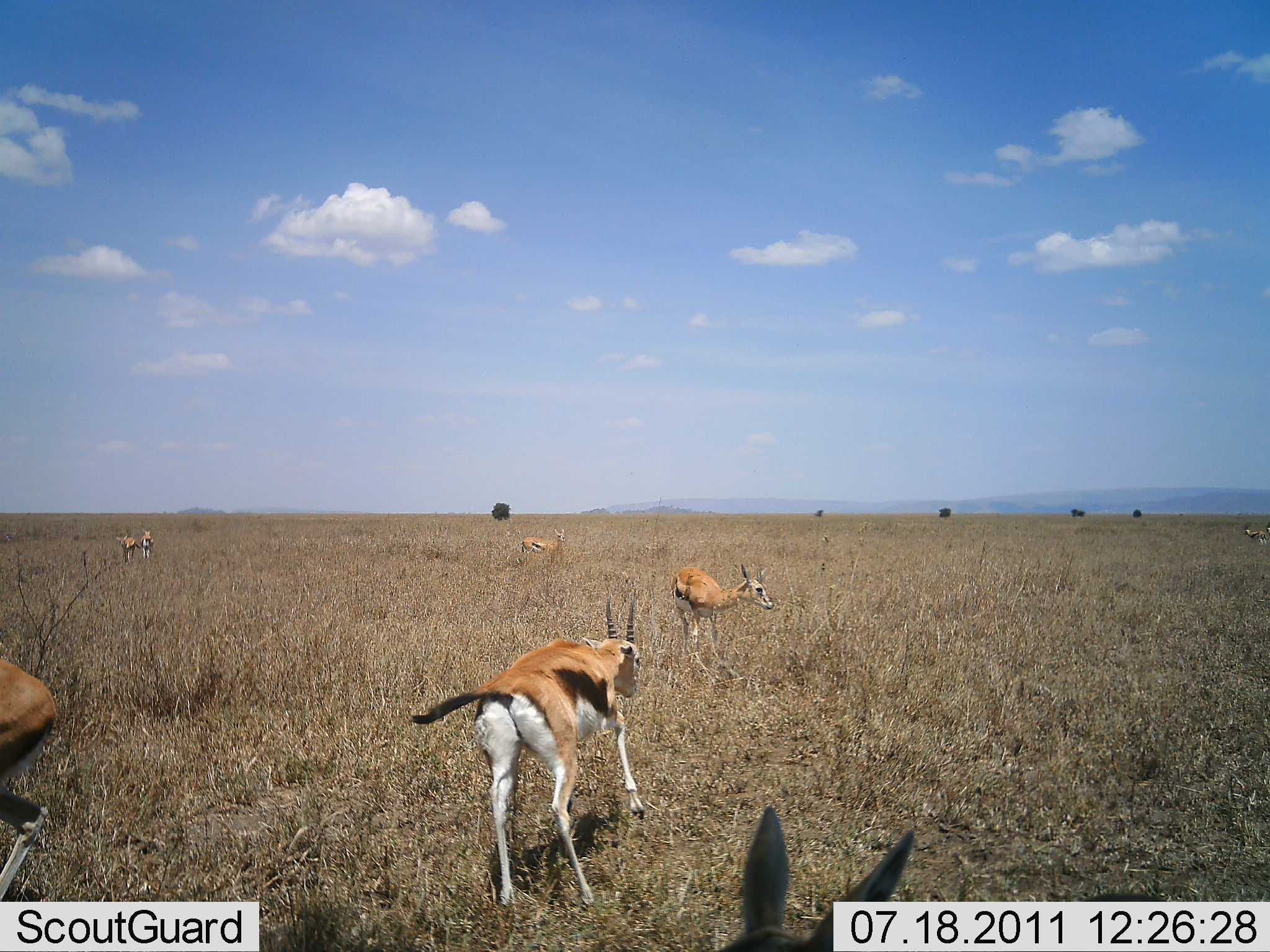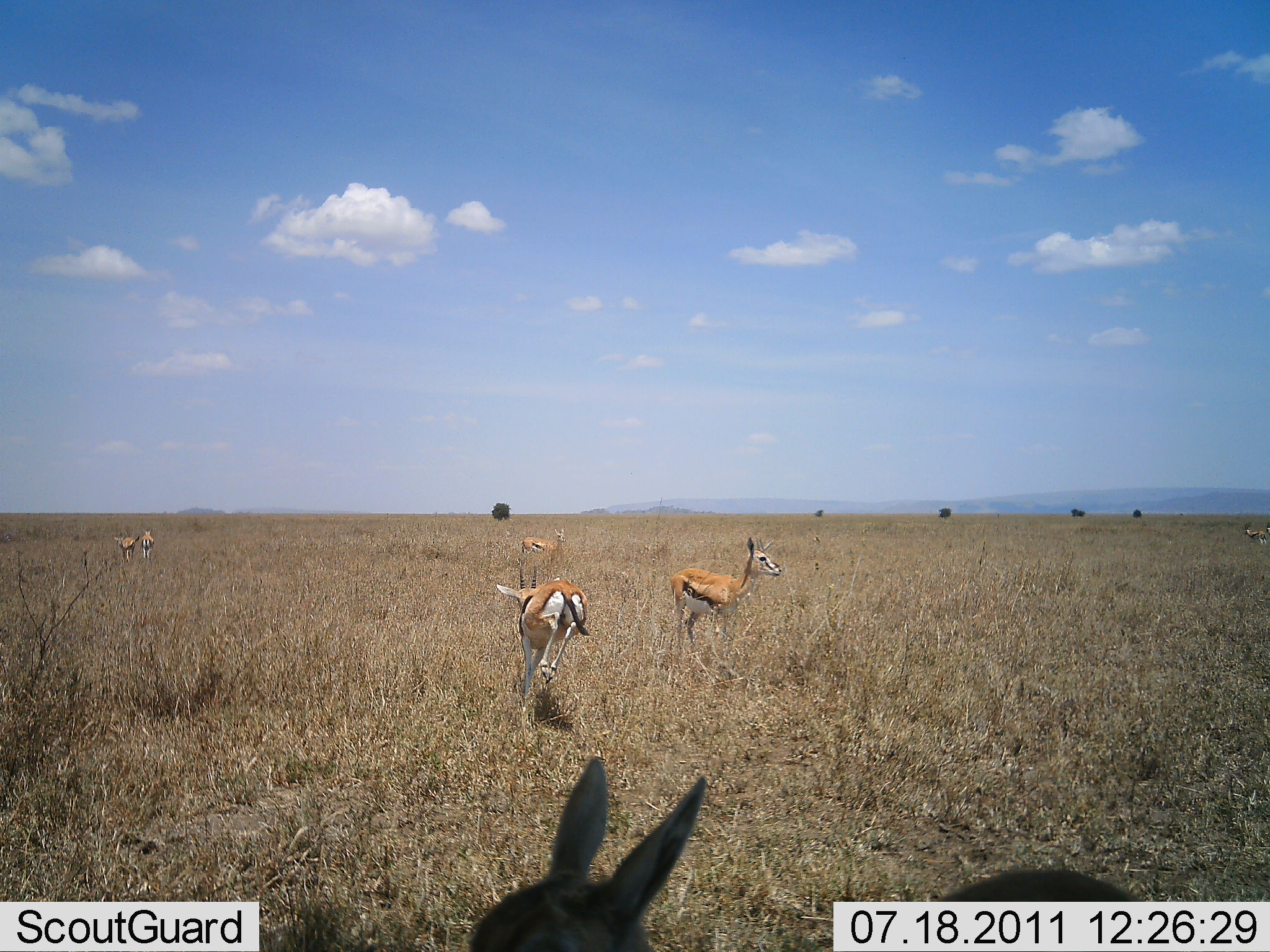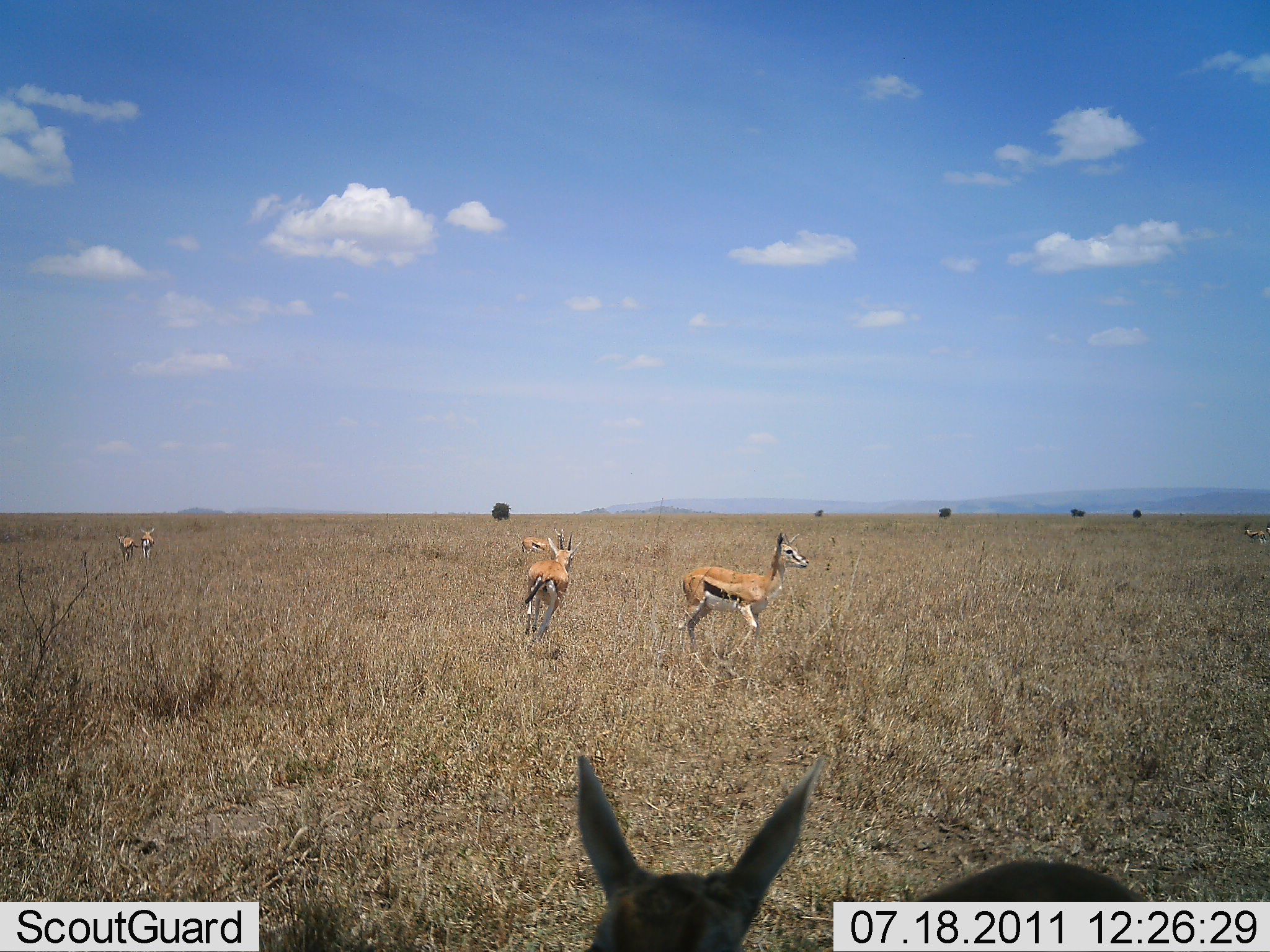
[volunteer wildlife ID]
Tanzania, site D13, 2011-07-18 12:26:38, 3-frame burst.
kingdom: Animalia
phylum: Chordata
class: Mammalia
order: Artiodactyla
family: Bovidae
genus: Eudorcas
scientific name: Eudorcas thomsonii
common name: thomson's gazelle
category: gazellethomsons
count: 7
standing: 31%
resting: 0%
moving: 85%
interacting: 15%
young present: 15%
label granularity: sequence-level